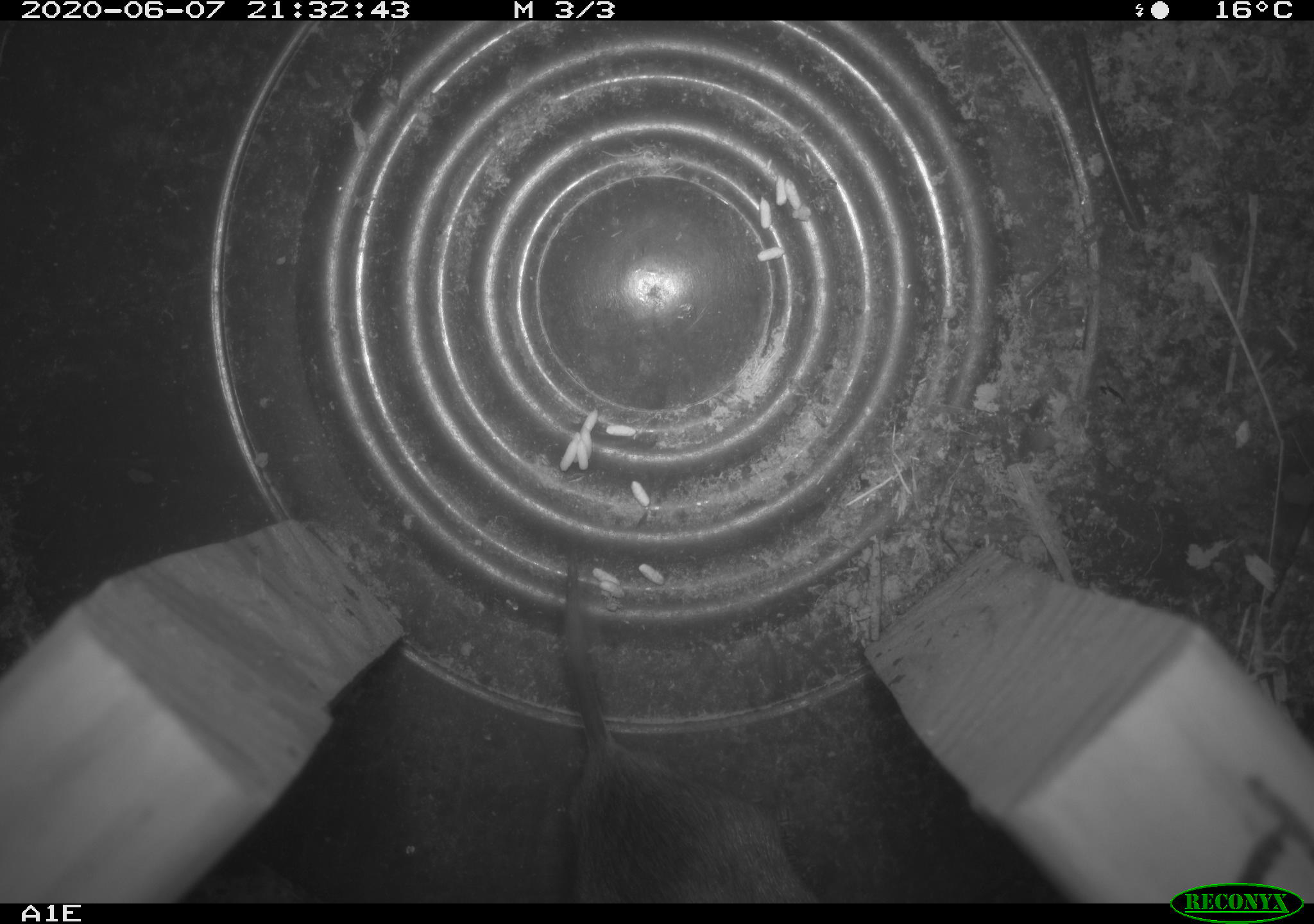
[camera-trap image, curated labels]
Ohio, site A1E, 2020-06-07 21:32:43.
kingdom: Animalia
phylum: Chordata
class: Mammalia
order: Rodentia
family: Cricetidae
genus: Microtus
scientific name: Microtus pennsylvanicus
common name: meadow vole